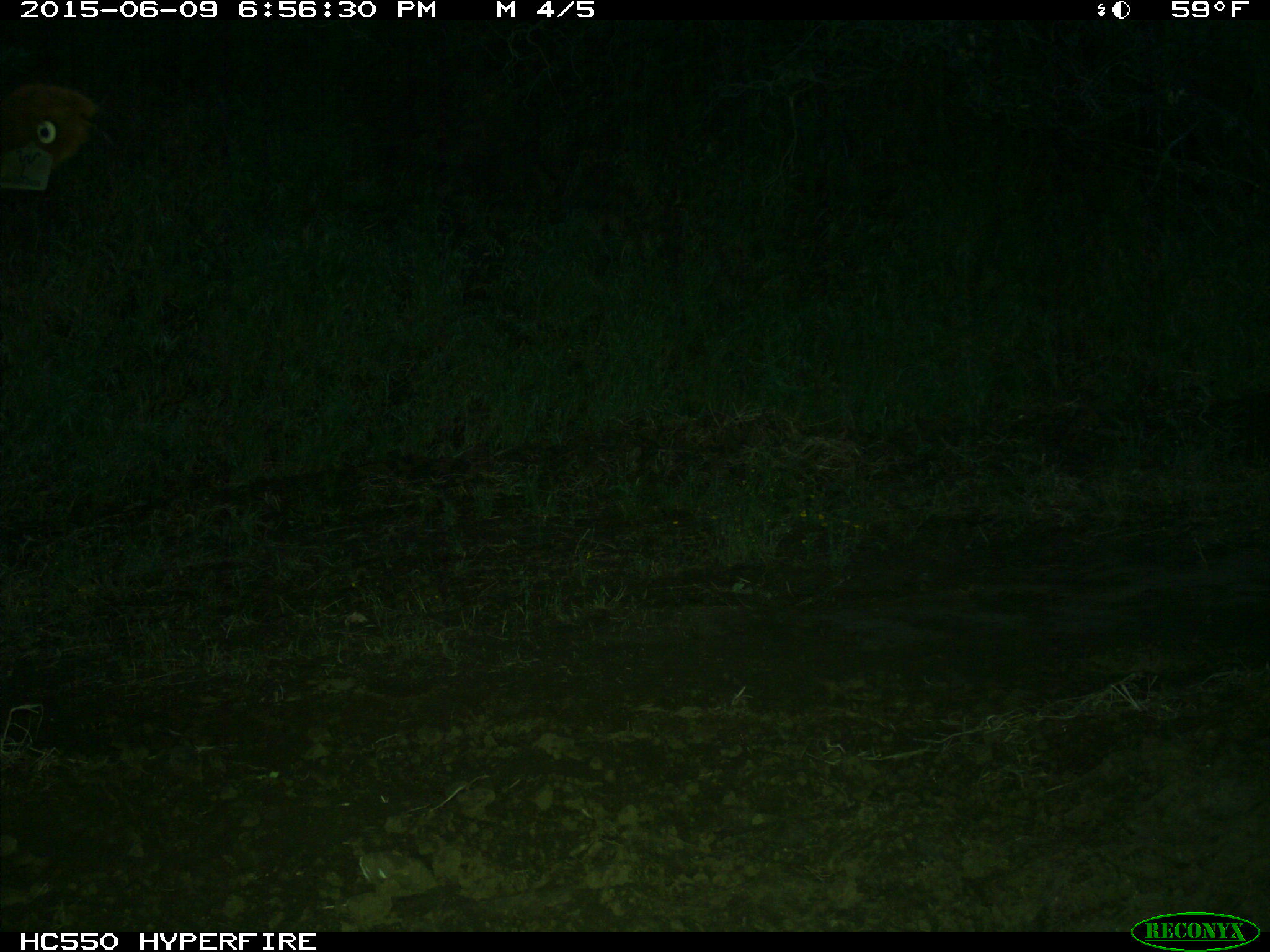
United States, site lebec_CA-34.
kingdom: Animalia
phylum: Chordata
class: Mammalia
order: Artiodactyla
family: Bovidae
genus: Bos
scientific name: Bos taurus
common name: domestic cow